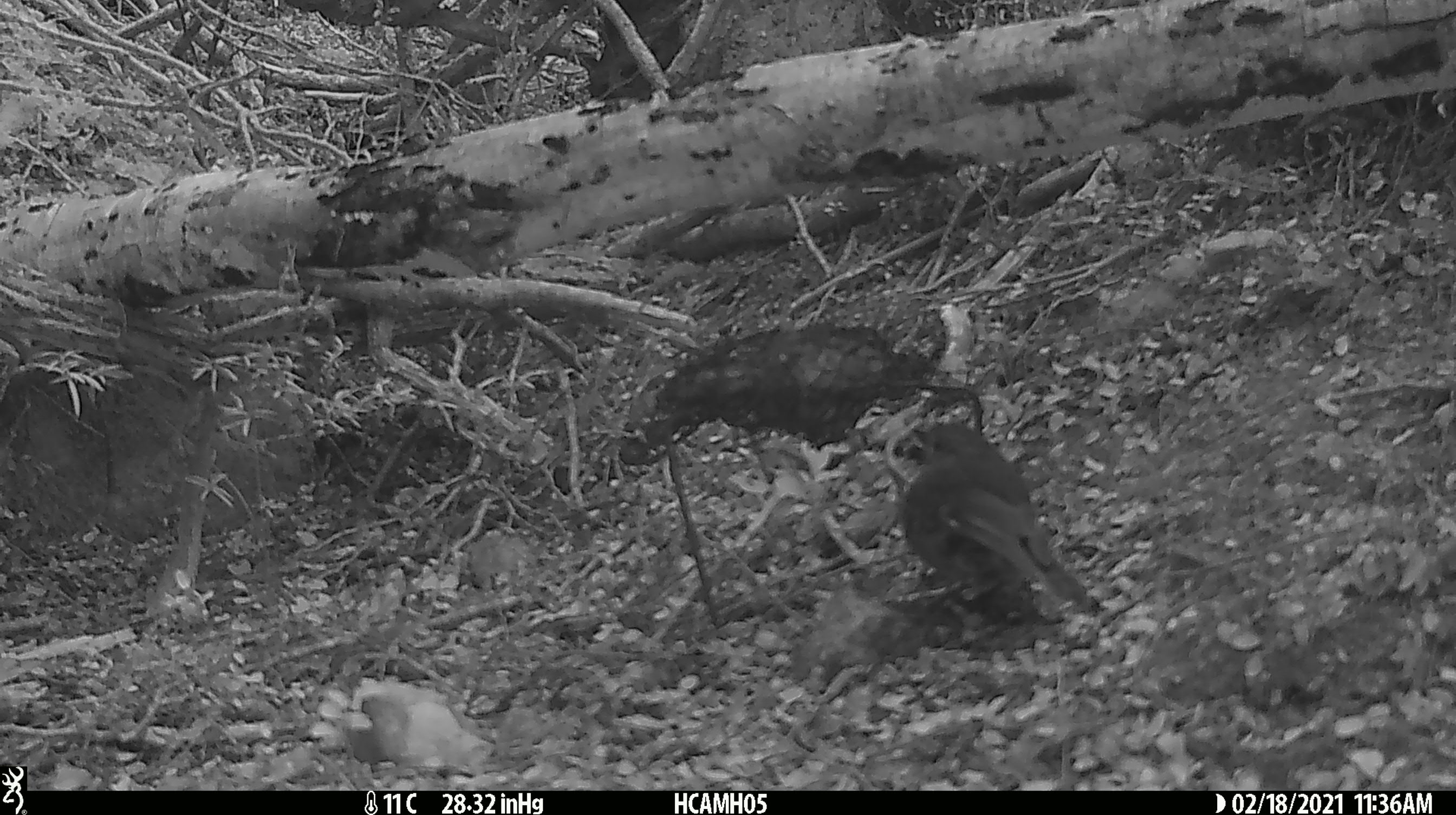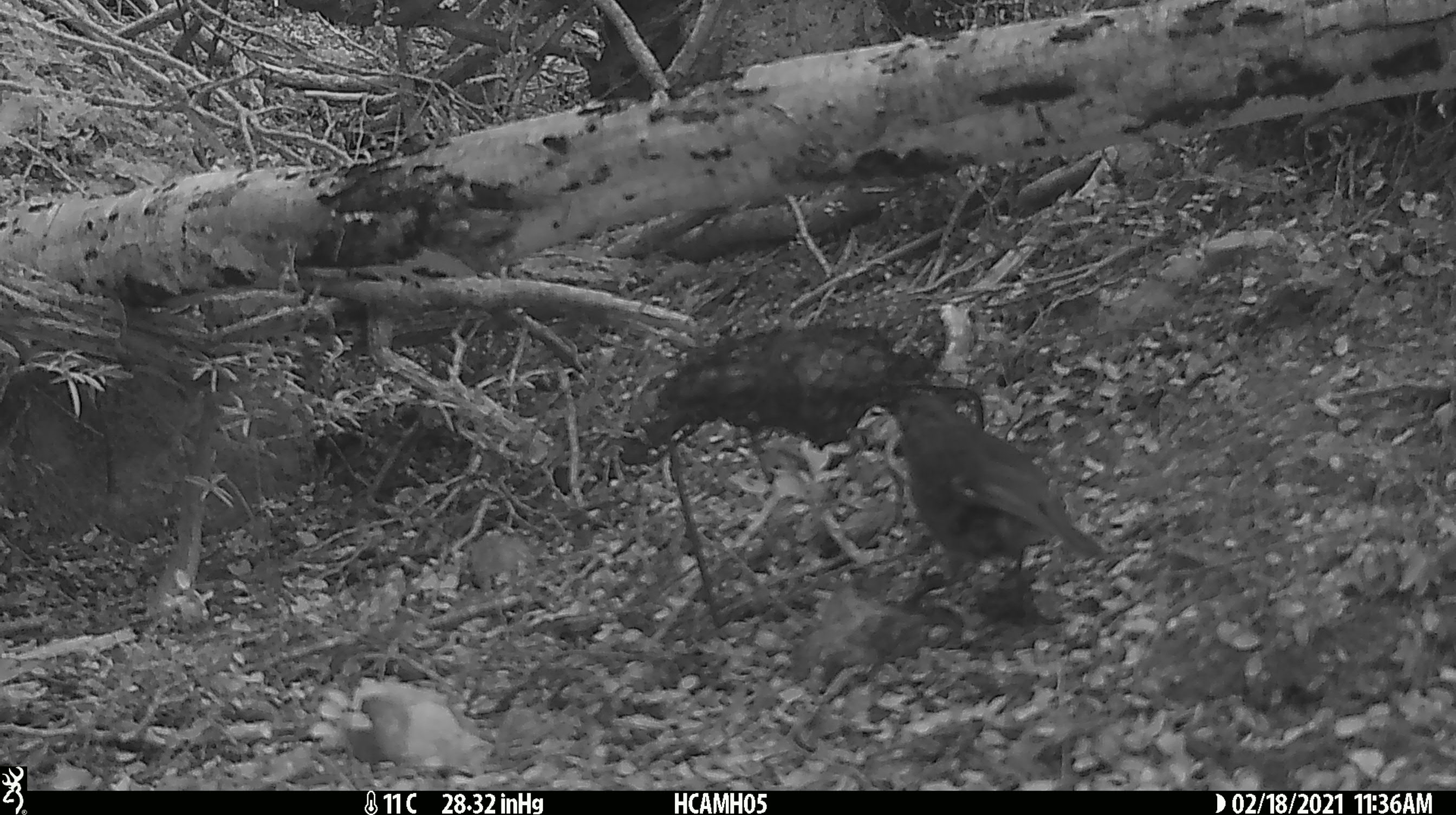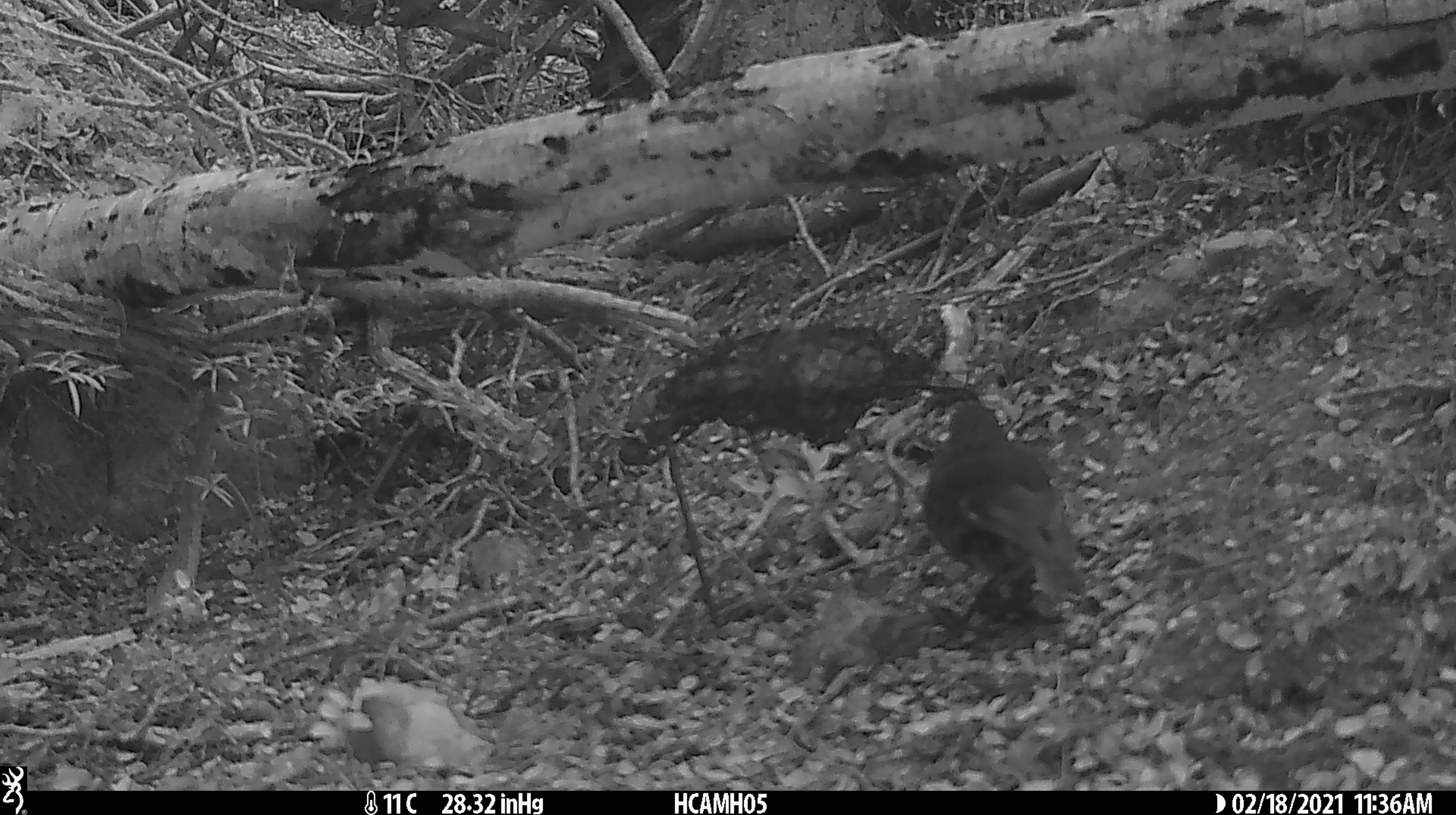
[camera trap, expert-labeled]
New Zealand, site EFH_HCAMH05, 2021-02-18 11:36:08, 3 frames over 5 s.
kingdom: Animalia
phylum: Chordata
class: Aves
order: Passeriformes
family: Petroicidae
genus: Petroica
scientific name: Petroica australis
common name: new zealand robin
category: robin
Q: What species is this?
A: Robin (new zealand robin) (Petroica australis).